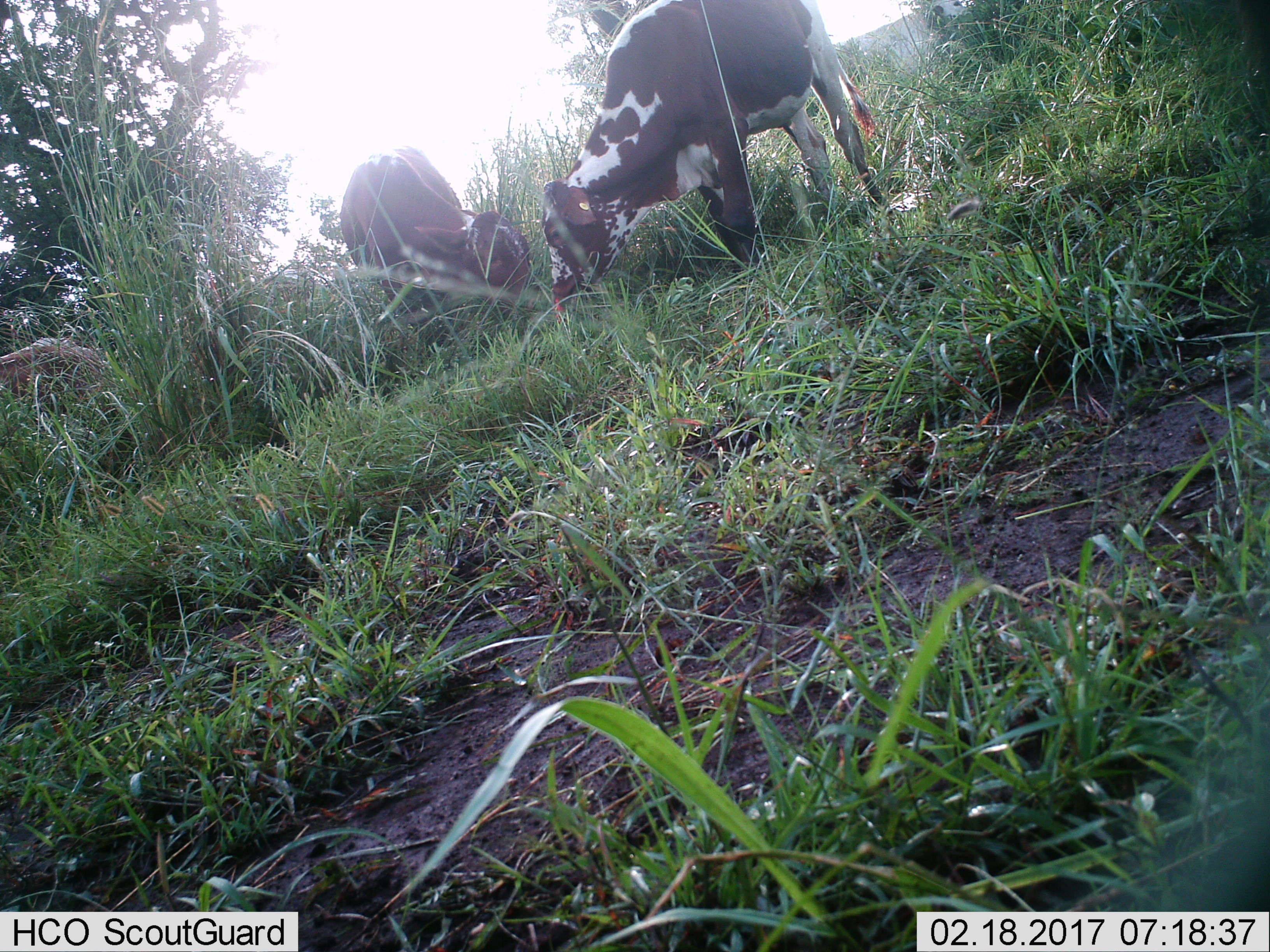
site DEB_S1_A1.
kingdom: Animalia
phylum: Chordata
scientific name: Vertebrata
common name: domestic animal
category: domesticanimal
Domesticanimal (domestic animal) (Vertebrata), count 3. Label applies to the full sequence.